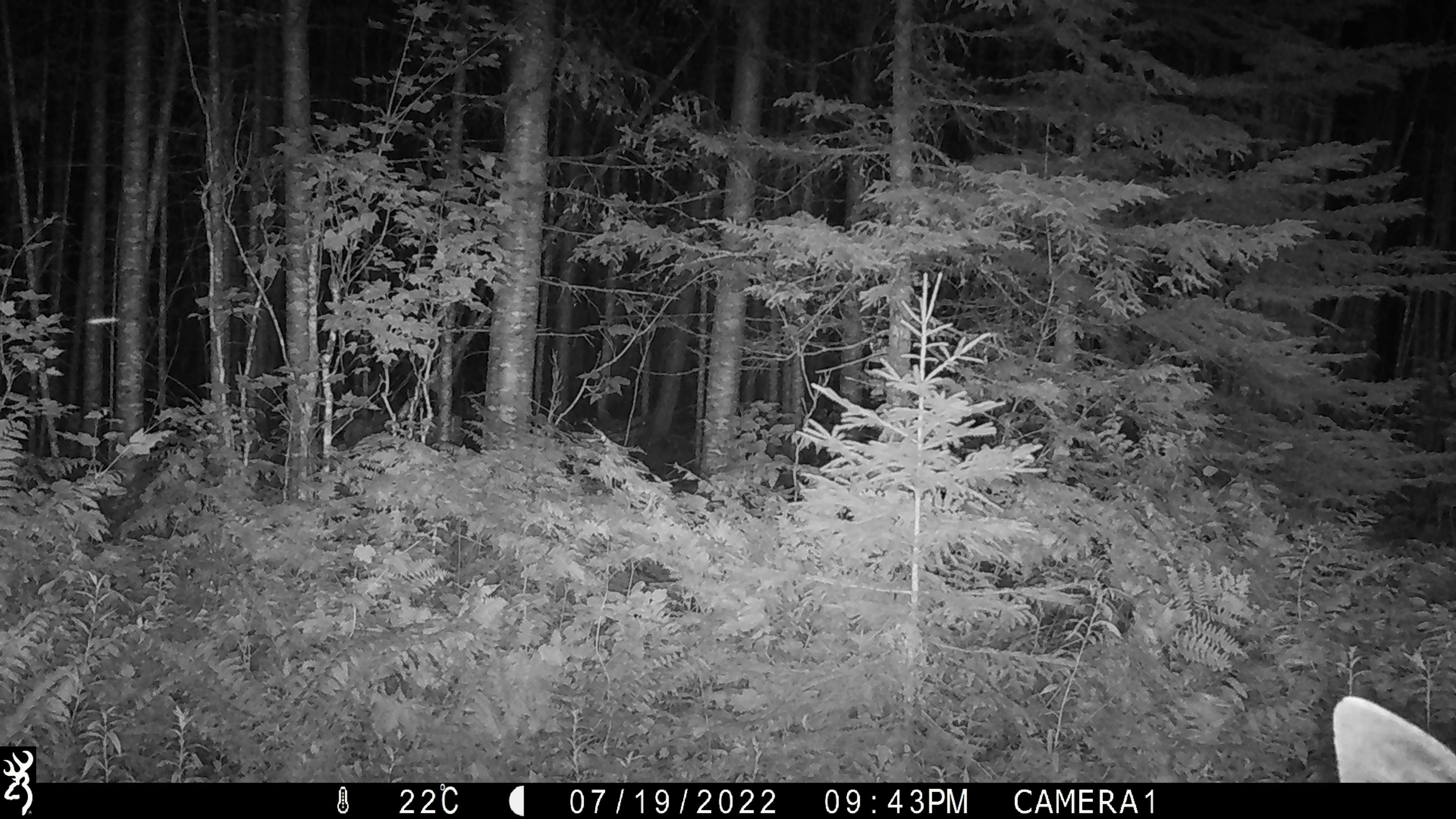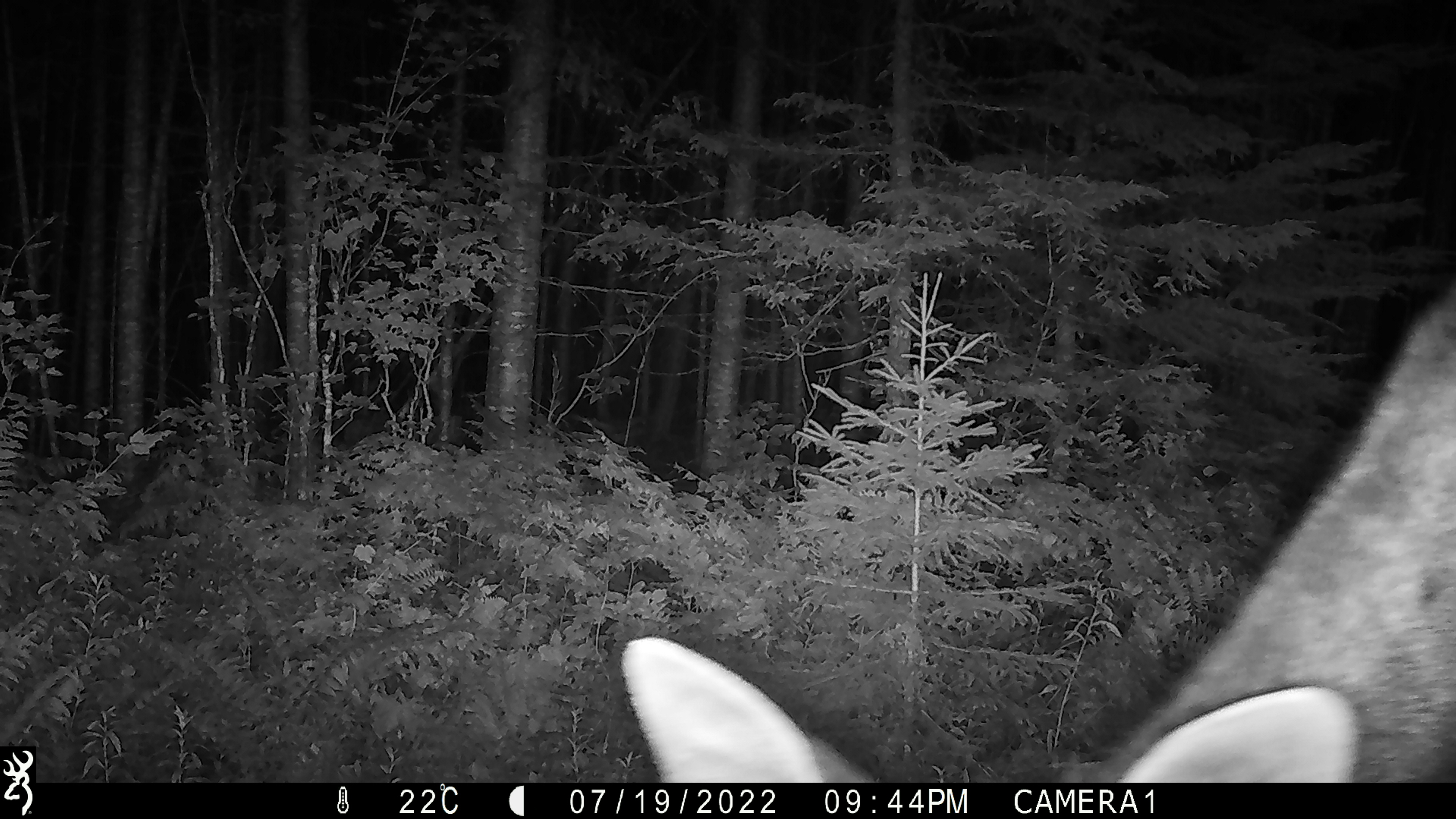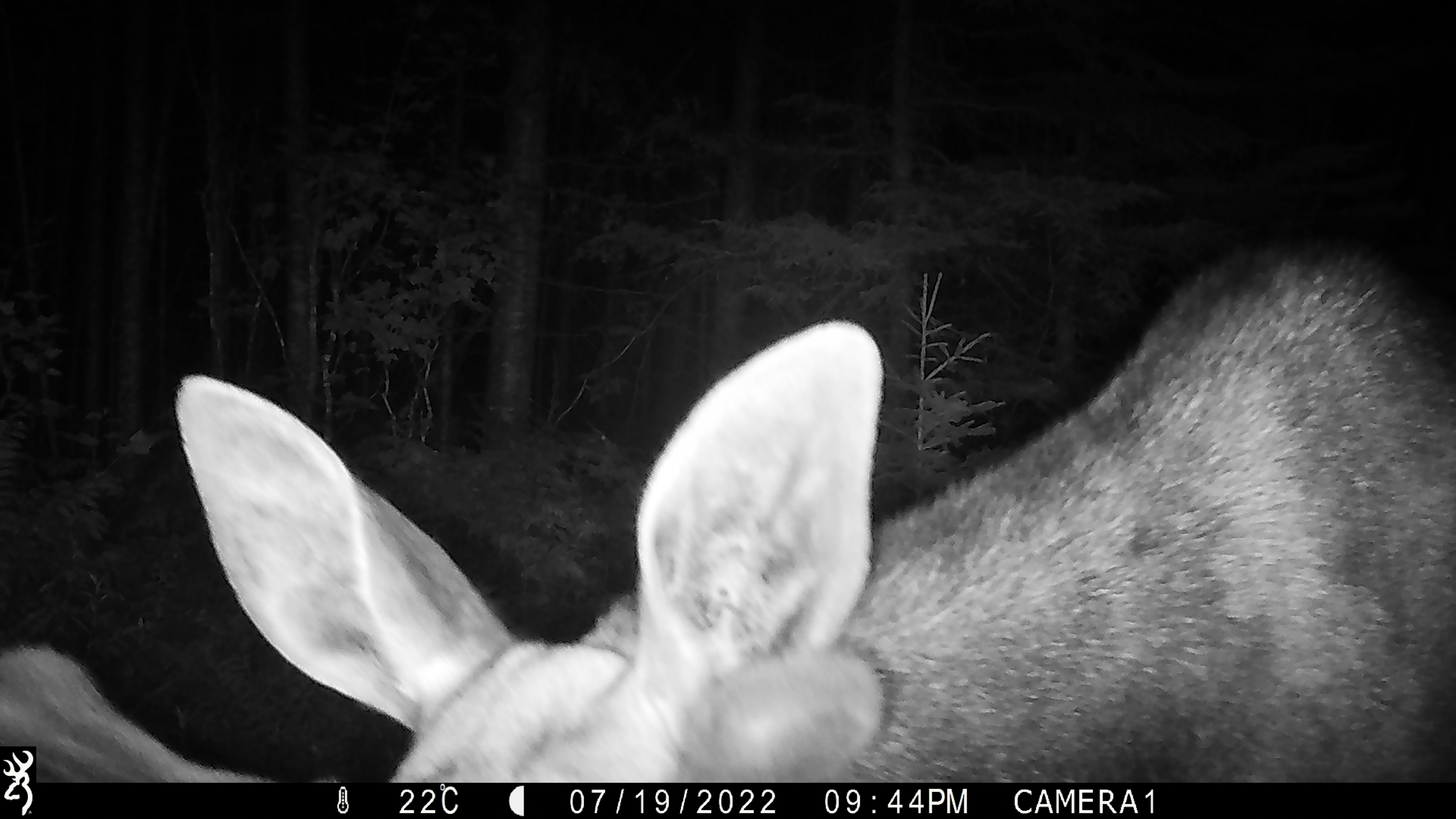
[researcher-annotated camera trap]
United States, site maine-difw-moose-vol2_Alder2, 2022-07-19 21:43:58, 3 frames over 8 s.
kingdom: Animalia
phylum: Chordata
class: Mammalia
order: Artiodactyla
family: Cervidae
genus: Alces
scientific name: Alces alces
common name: moose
Moose (Alces alces).